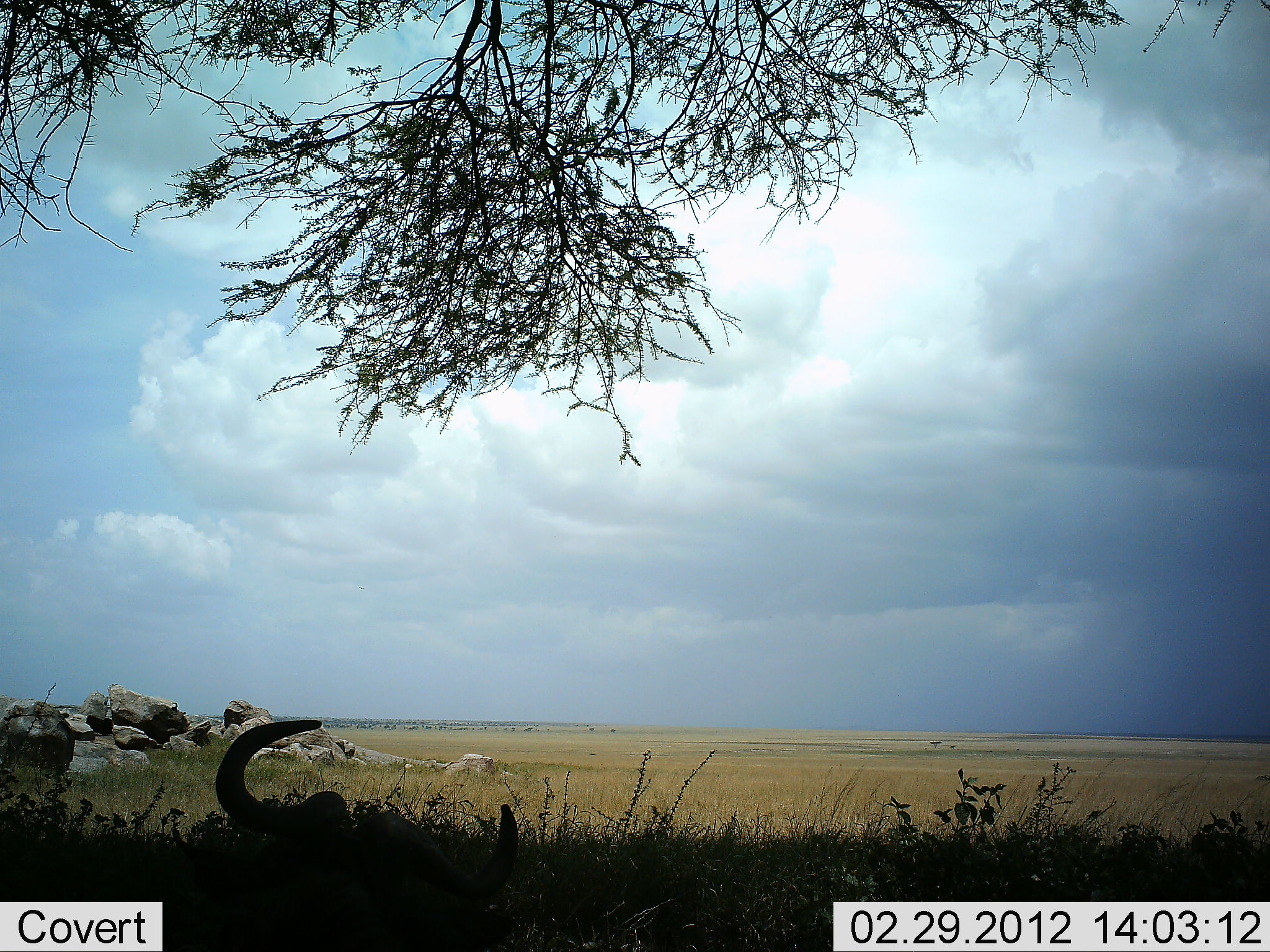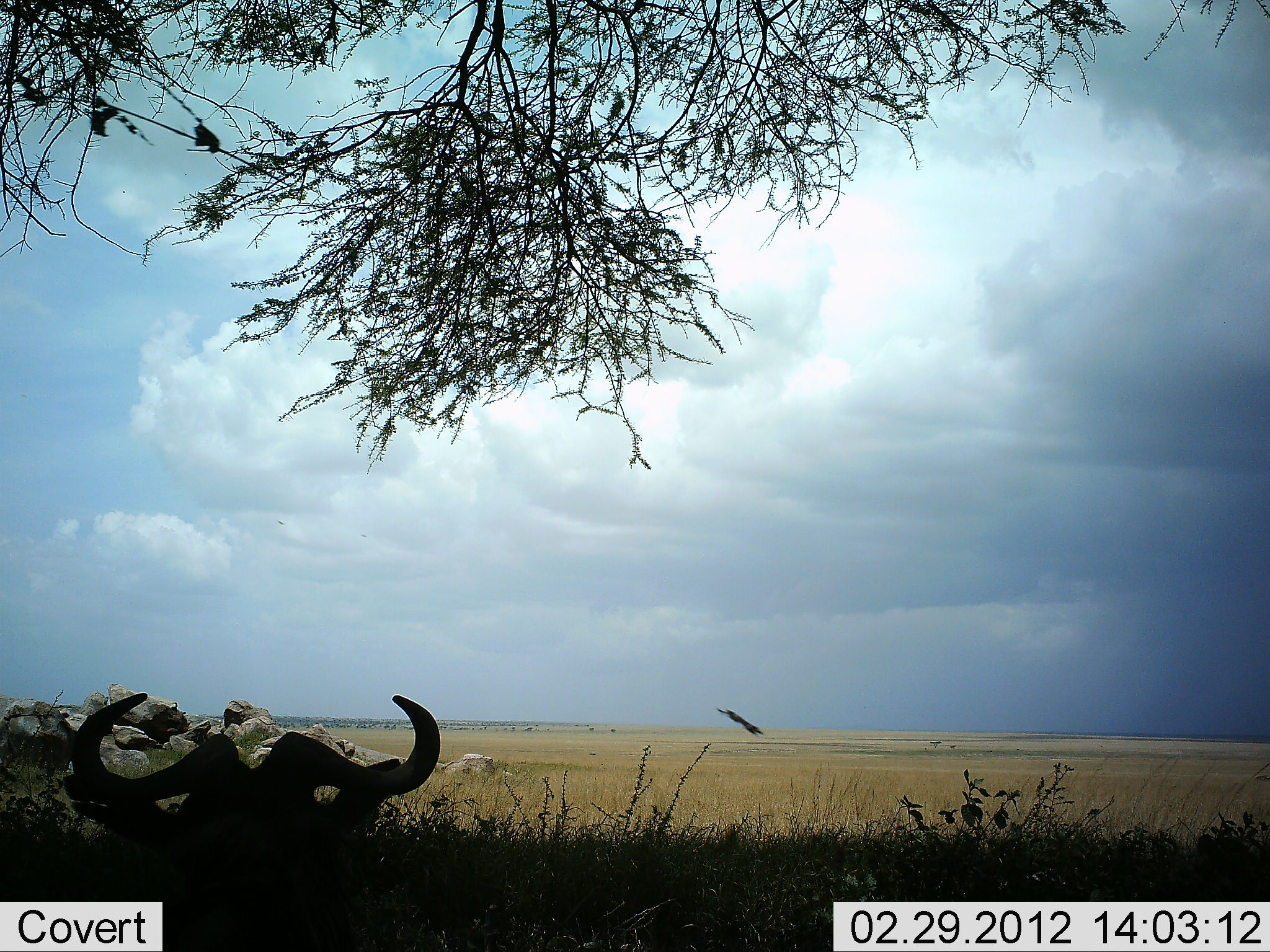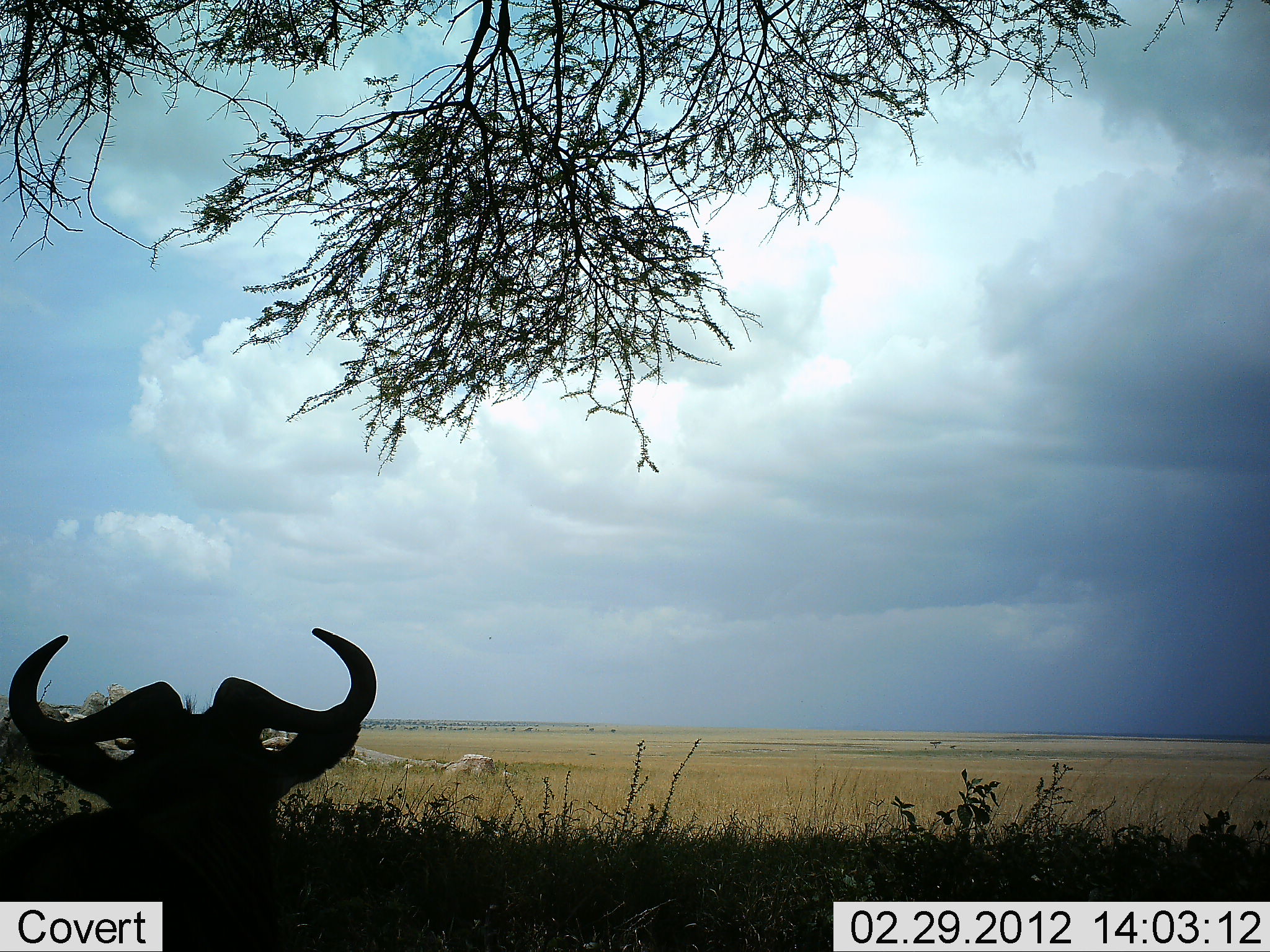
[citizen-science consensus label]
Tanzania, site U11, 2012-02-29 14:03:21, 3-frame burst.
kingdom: Animalia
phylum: Chordata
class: Mammalia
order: Artiodactyla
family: Bovidae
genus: Connochaetes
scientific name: Connochaetes taurinus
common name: blue wildebeest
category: wildebeest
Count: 1.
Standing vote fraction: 6%.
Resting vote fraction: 88%.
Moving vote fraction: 6%.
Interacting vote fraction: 0%.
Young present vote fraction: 0%.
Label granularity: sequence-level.